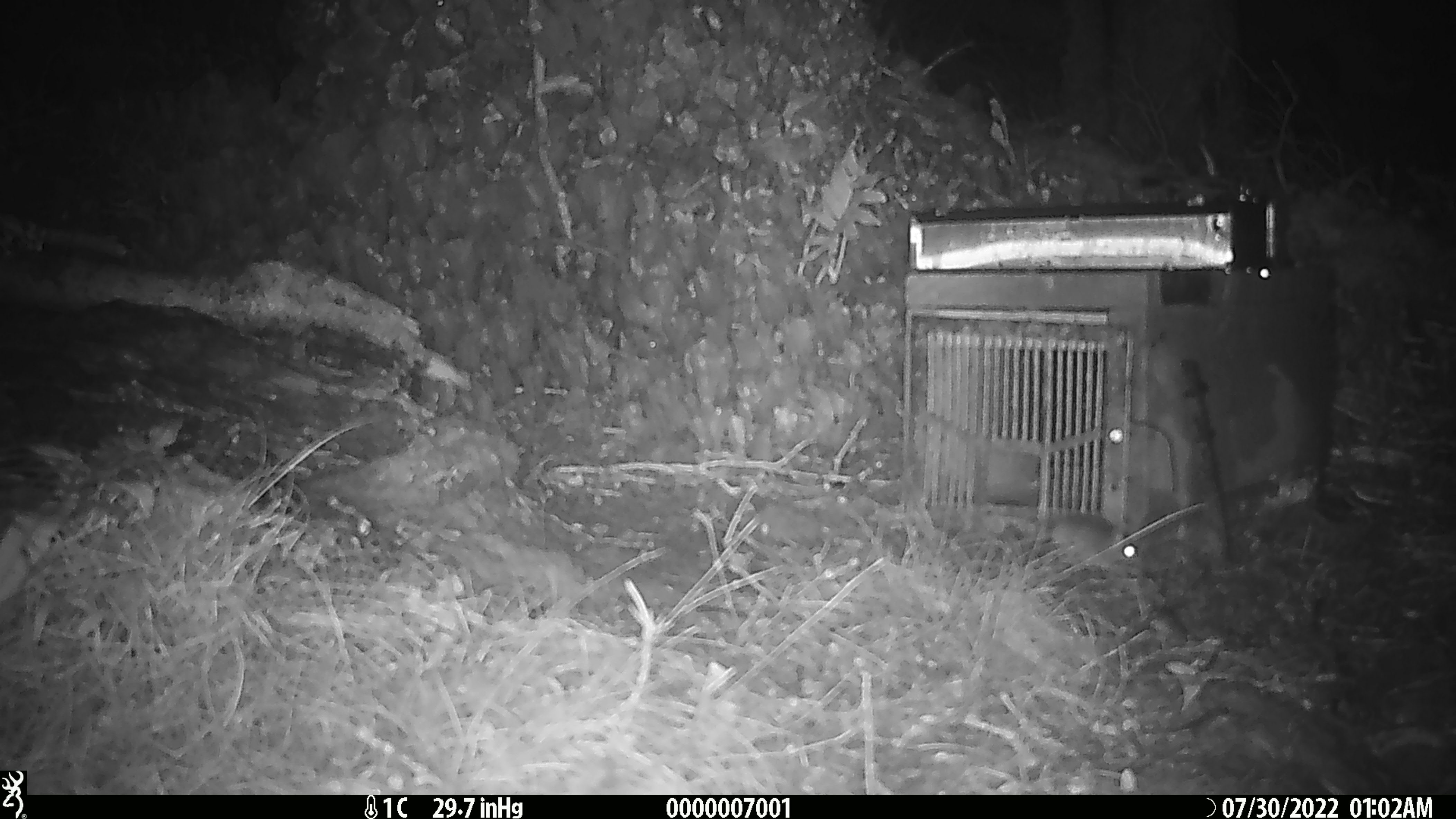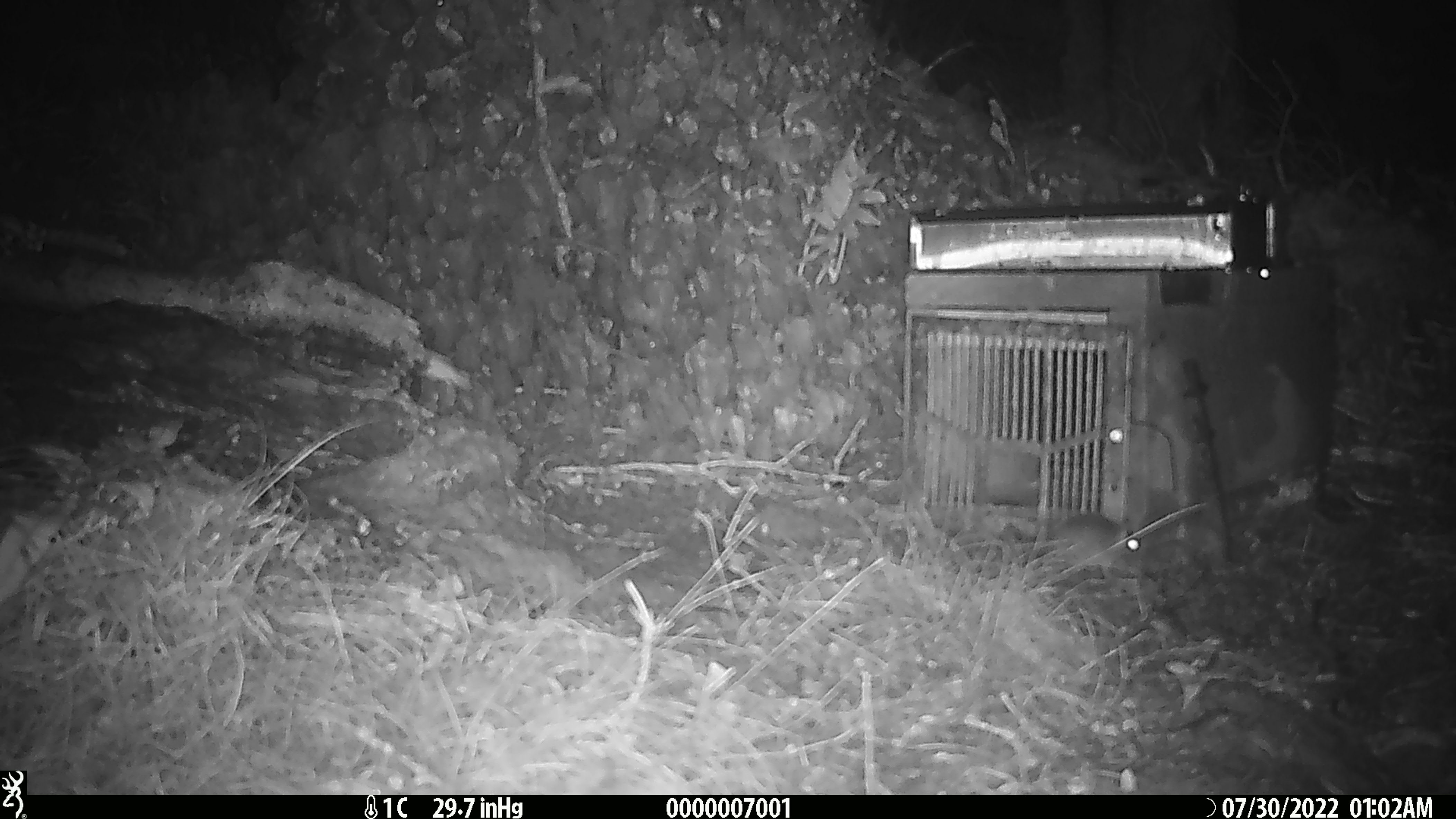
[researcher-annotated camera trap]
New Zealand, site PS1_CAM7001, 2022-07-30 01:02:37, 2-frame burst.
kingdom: Animalia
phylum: Chordata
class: Mammalia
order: Rodentia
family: Muridae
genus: Mus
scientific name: Mus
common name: mouse